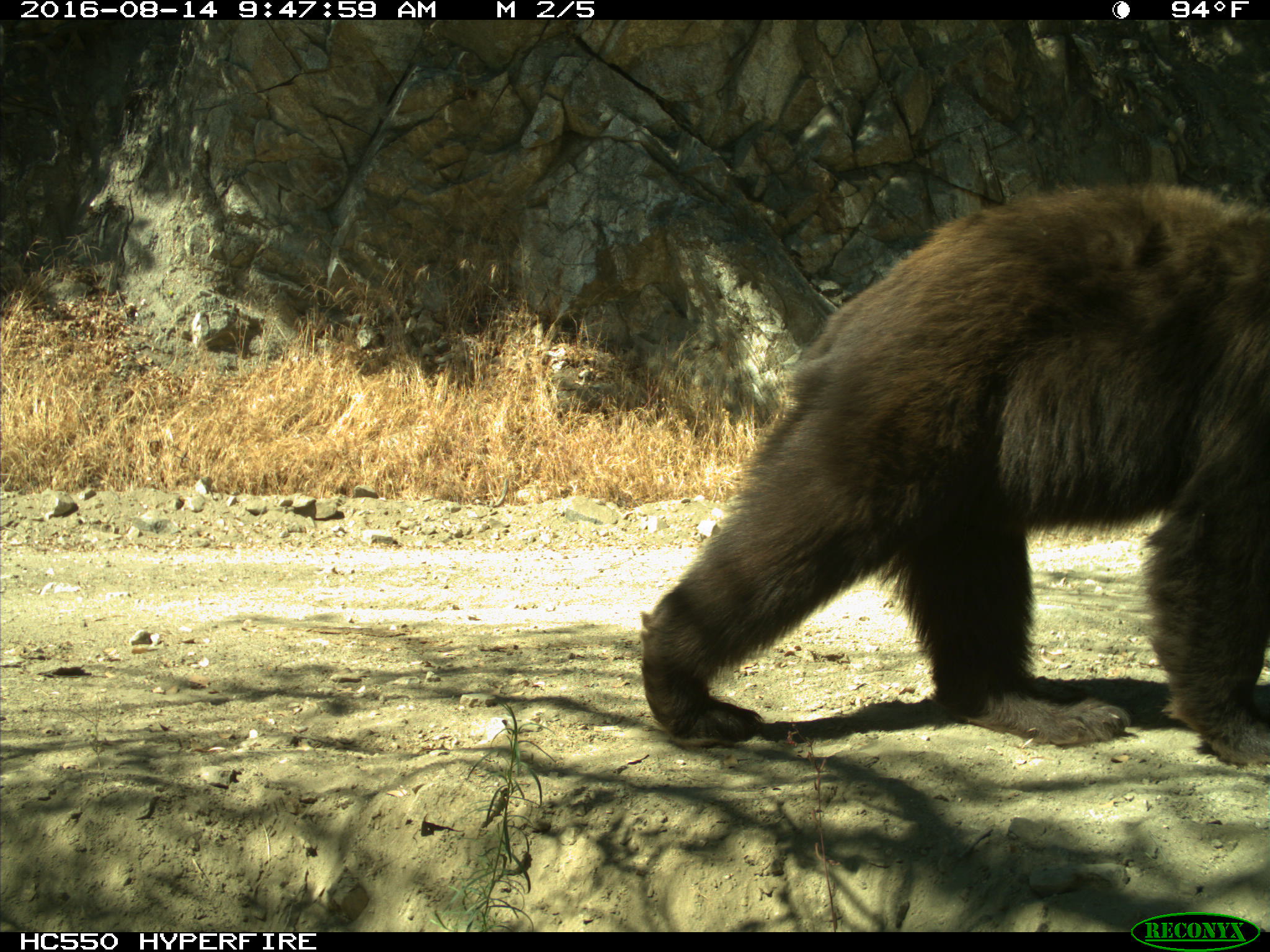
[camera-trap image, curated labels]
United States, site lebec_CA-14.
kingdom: Animalia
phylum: Chordata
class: Mammalia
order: Carnivora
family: Ursidae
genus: Ursus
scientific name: Ursus americanus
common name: american black bear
Ursus americanus (american black bear).